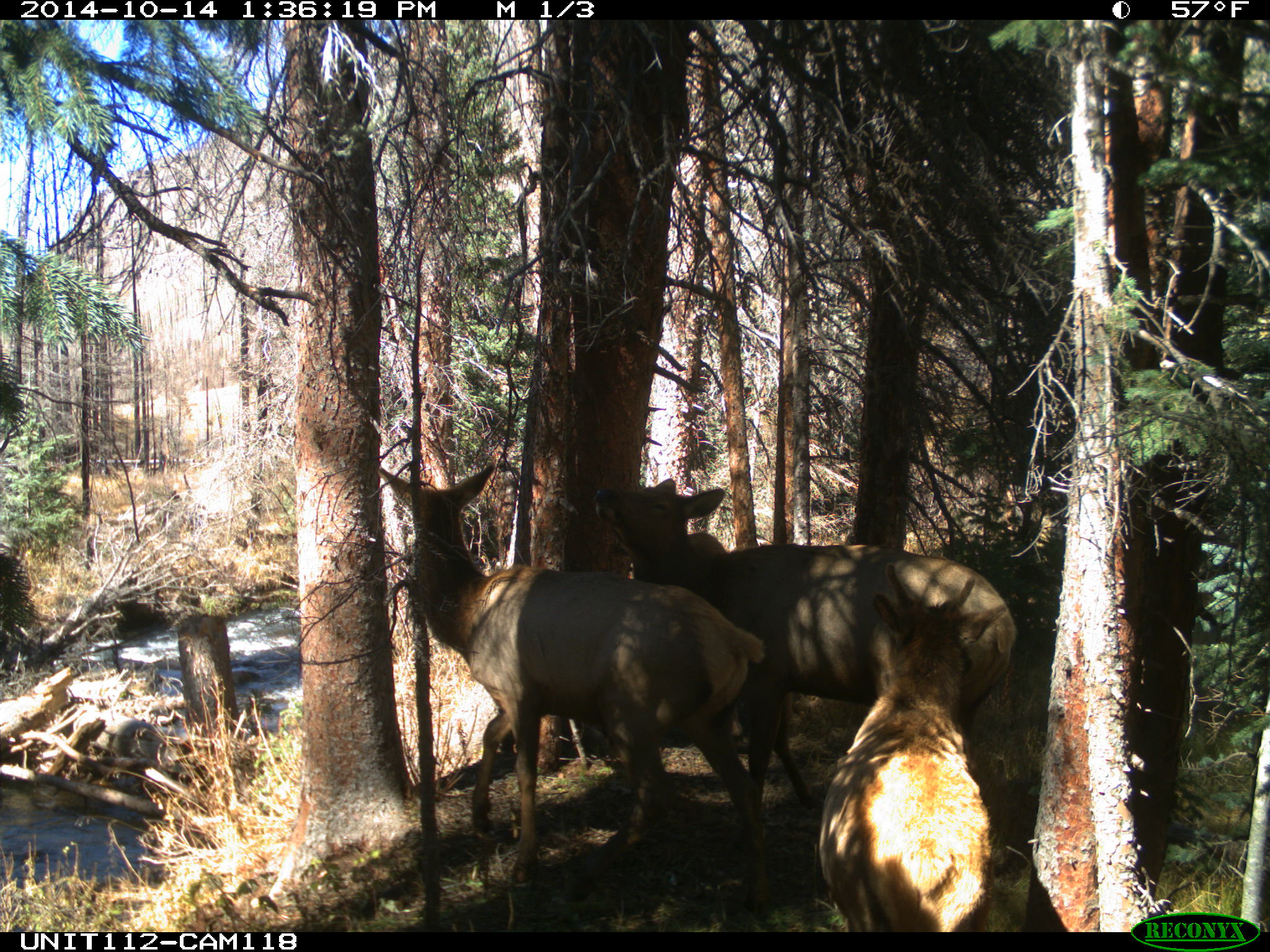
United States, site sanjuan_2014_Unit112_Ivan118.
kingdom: Animalia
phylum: Chordata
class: Mammalia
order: Artiodactyla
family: Cervidae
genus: Cervus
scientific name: Cervus elaphus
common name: red deer